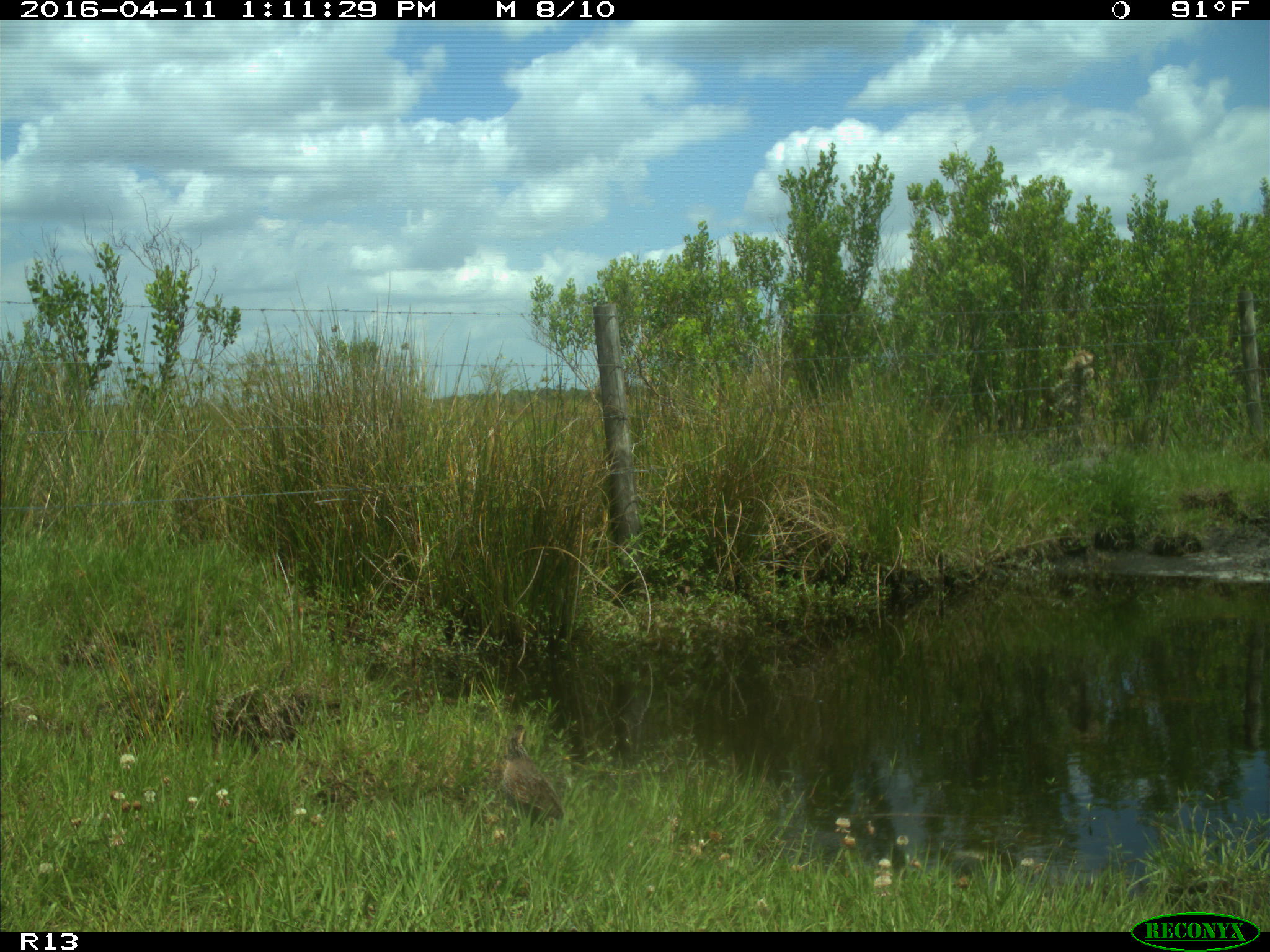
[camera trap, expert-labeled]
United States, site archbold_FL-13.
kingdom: Animalia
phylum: Chordata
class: Aves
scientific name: Aves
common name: birds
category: unidentified bird